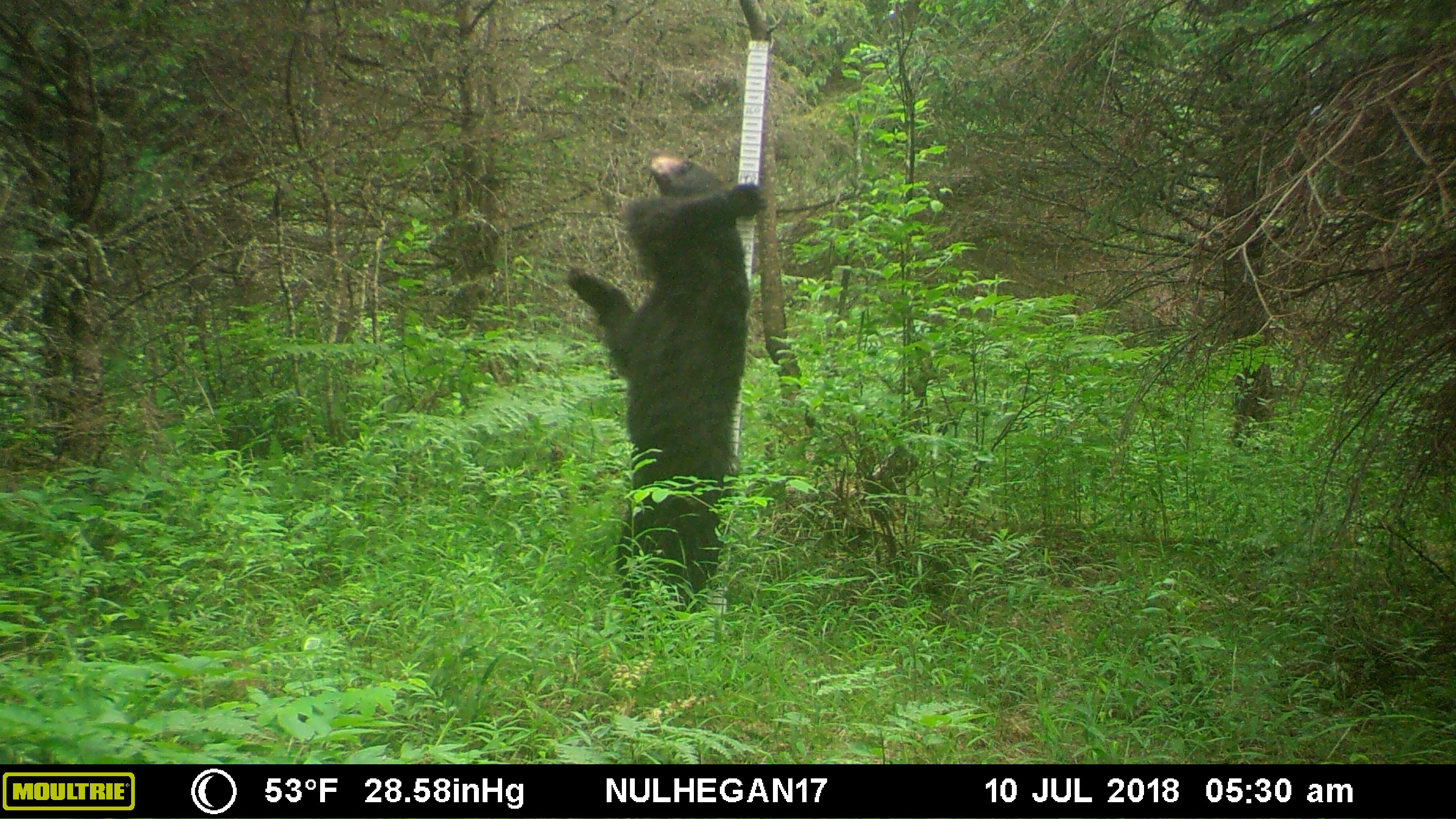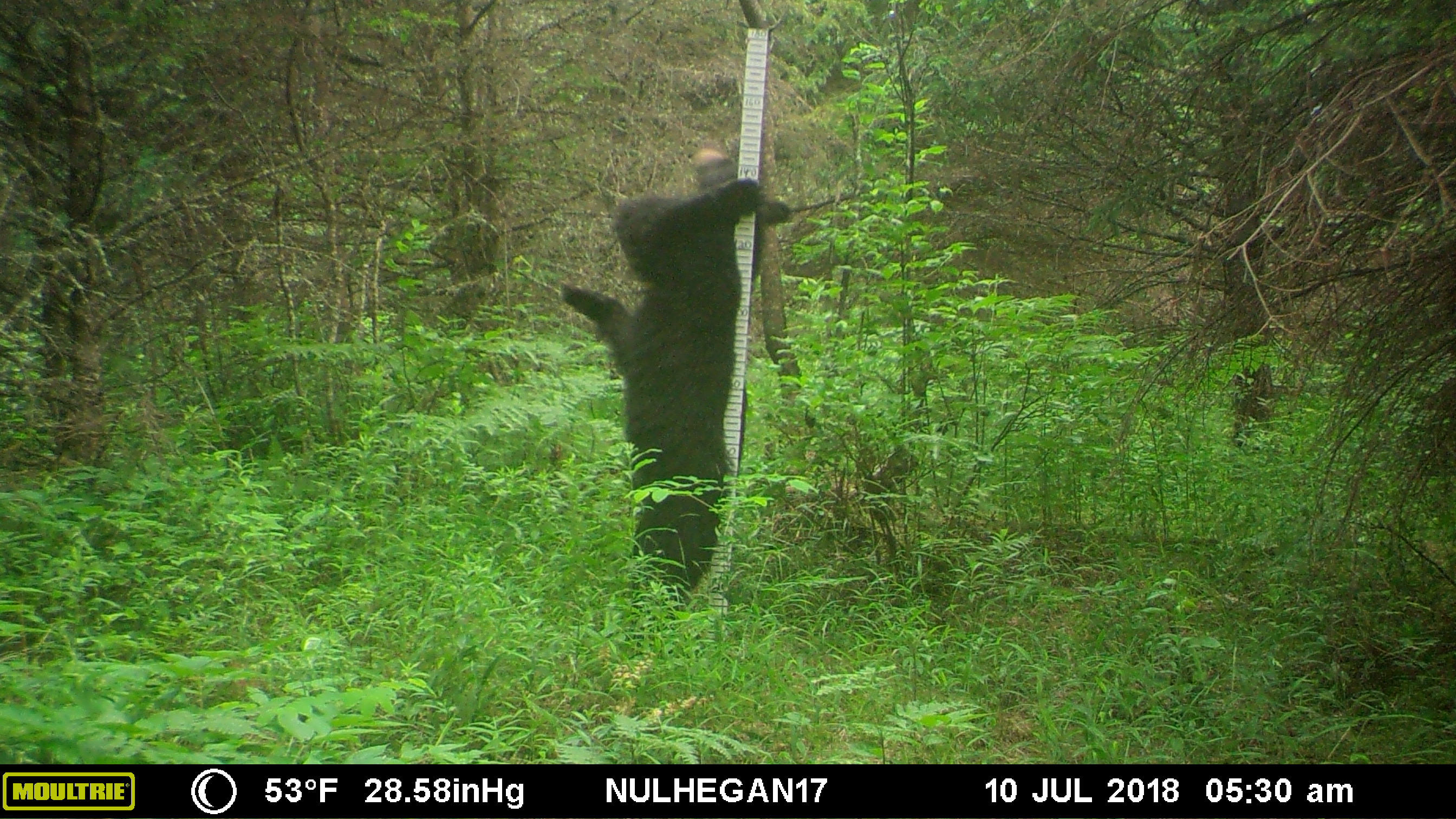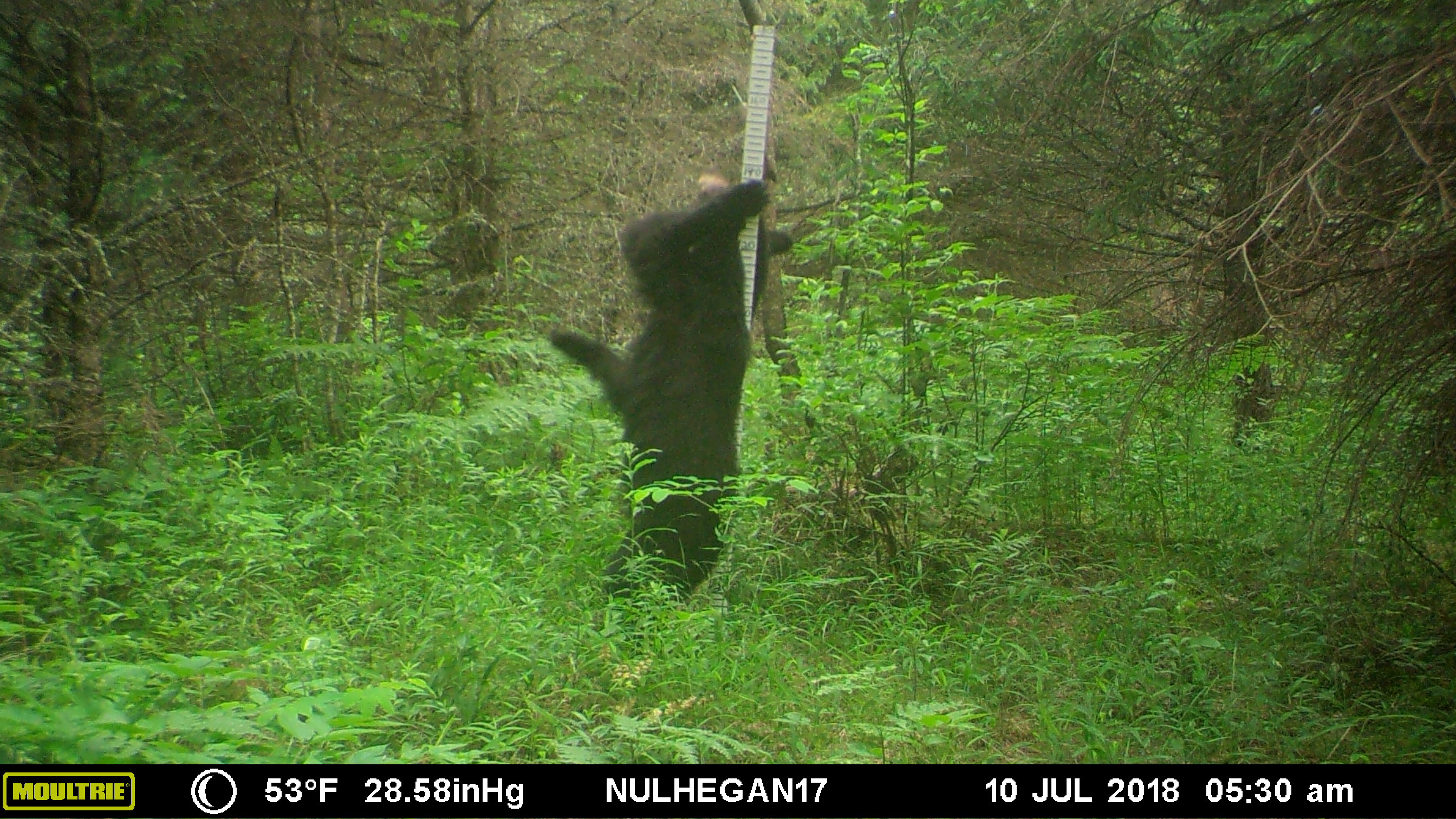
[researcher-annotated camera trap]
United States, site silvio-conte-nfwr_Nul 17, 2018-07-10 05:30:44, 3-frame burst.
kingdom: Animalia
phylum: Chordata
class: Mammalia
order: Carnivora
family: Ursidae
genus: Ursus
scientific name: Ursus americanus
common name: black bear